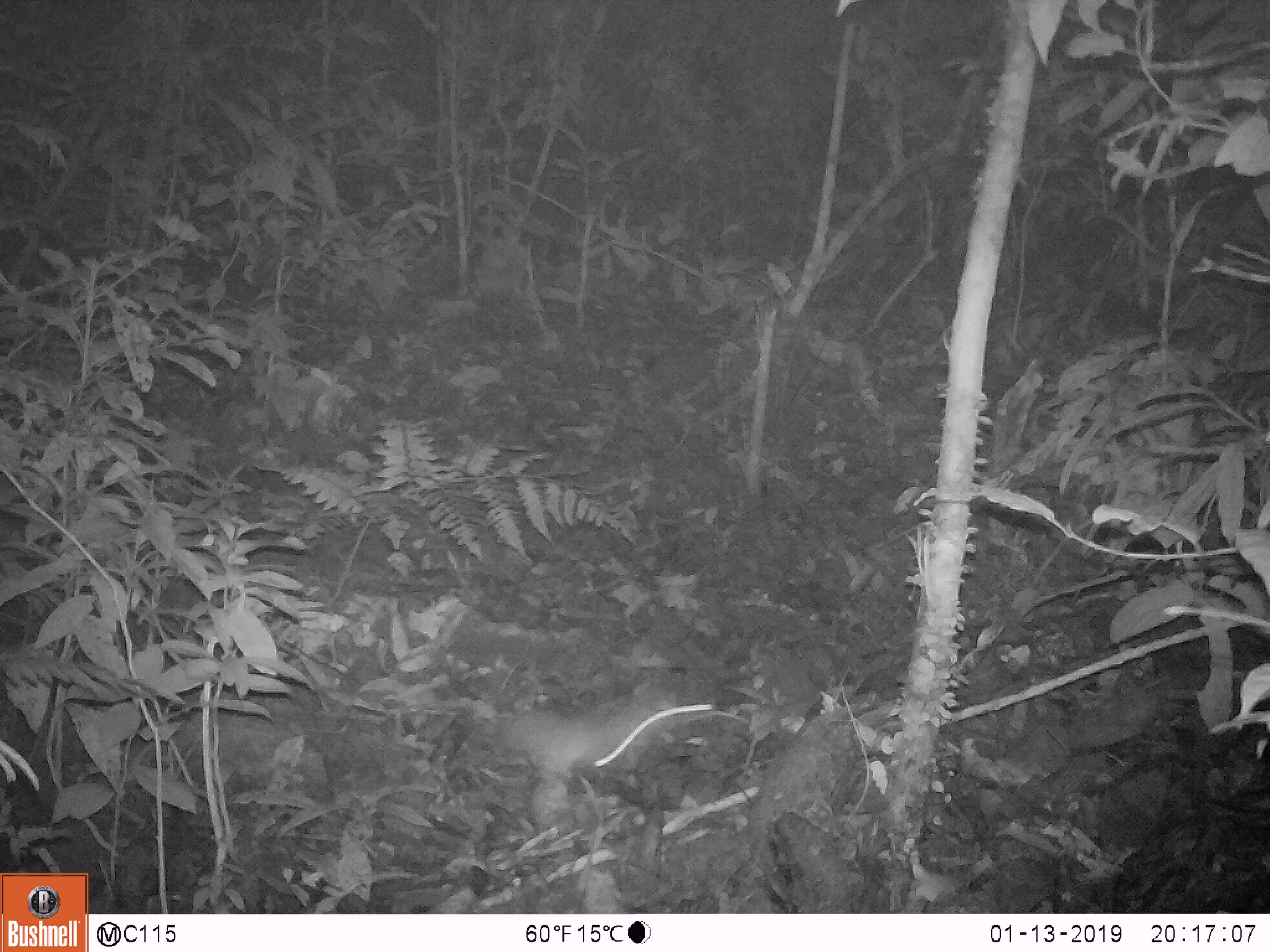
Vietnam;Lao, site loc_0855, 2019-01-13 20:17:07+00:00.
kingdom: Animalia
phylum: Chordata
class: Mammalia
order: Rodentia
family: Muridae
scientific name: Muridae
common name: old-world mice and rats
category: unidentified murid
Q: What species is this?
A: Unidentified murid (old-world mice and rats) (Muridae).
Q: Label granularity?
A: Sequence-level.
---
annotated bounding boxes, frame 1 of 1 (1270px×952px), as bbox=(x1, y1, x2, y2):
unidentified murid: bbox=(494, 693, 715, 775)